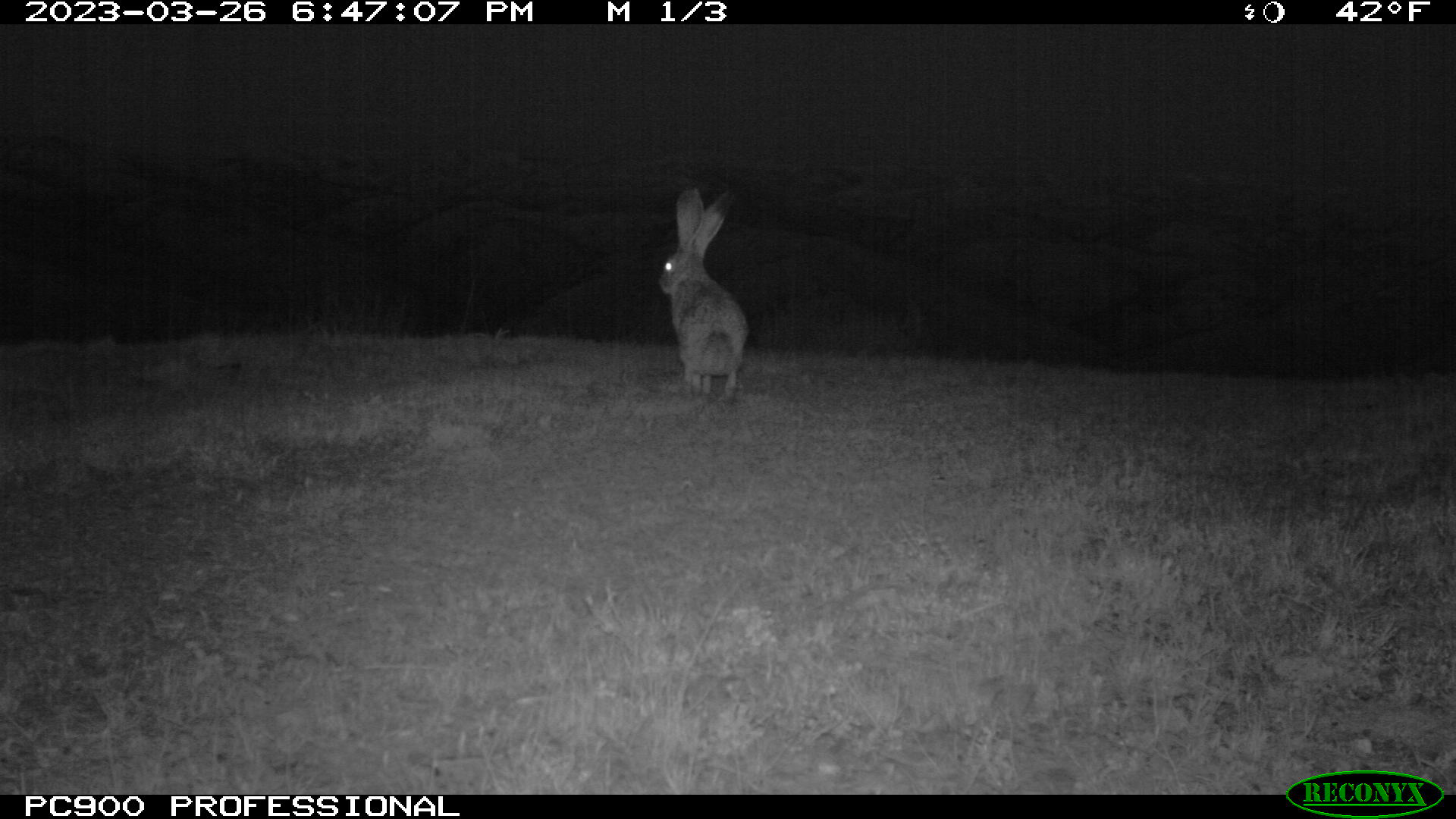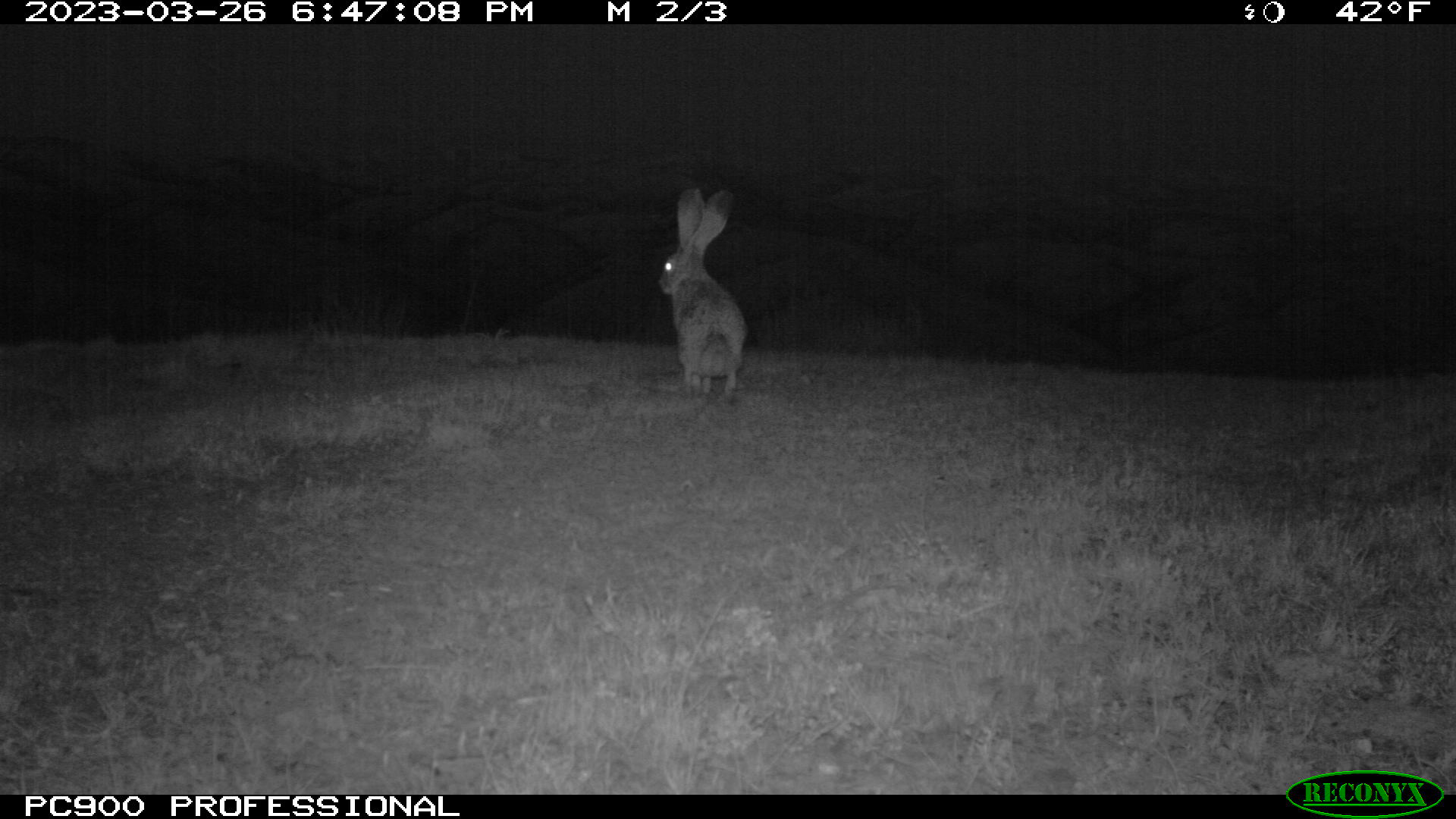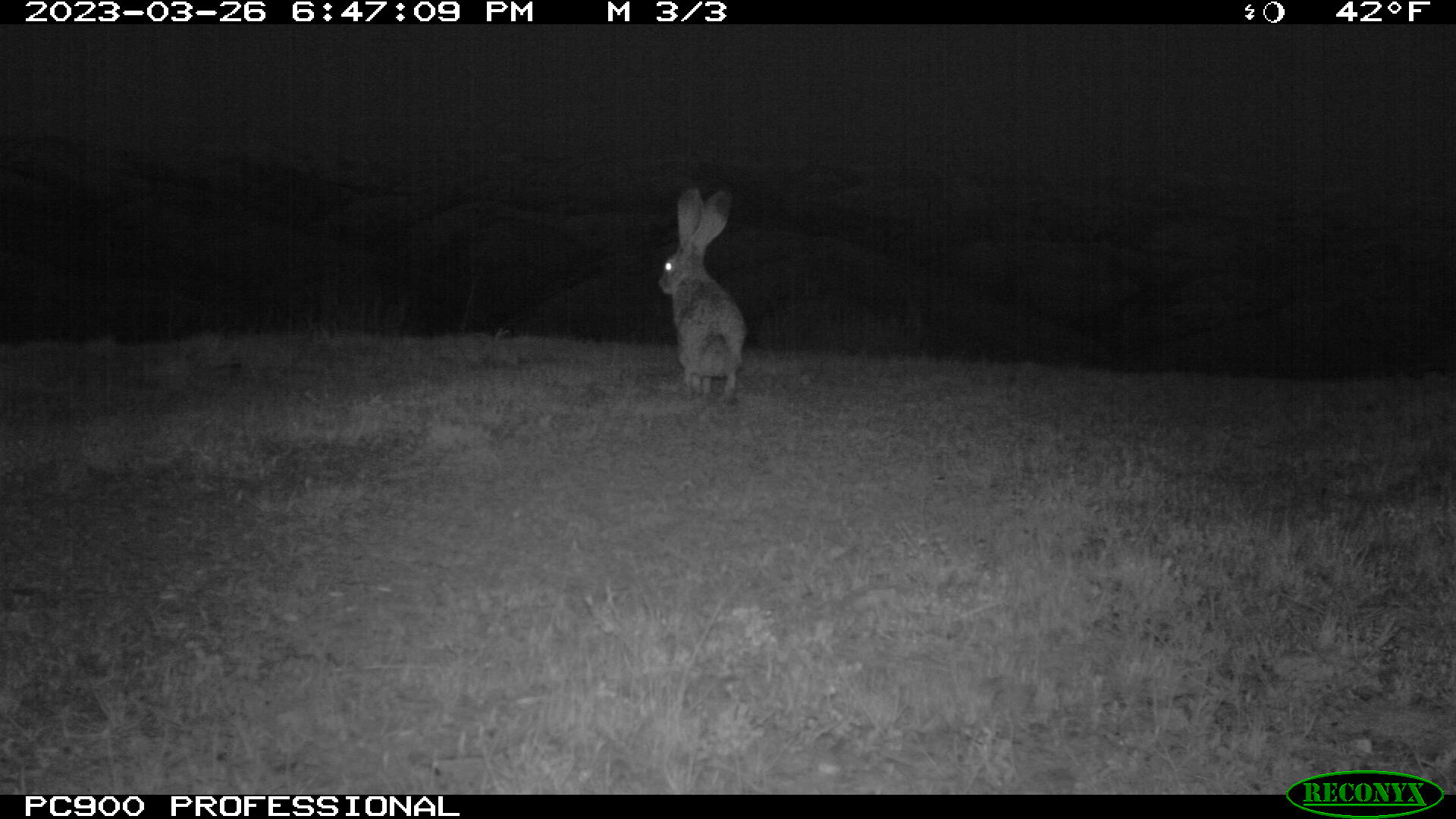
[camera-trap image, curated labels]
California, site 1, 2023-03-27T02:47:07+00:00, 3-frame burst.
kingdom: Animalia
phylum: Chordata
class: Mammalia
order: Lagomorpha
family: Leporidae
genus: Lepus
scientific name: Lepus californicus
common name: black-tailed jackrabbit